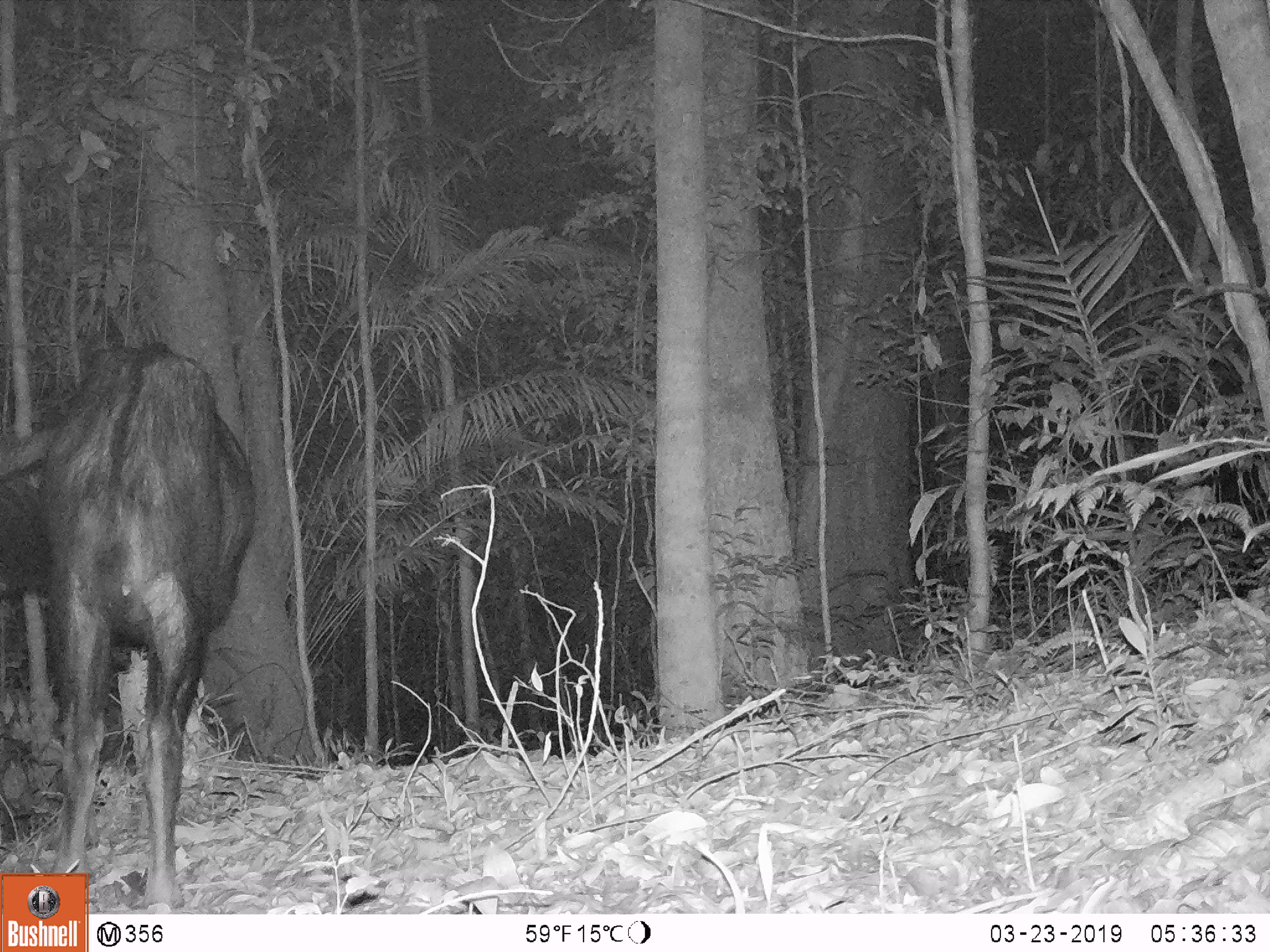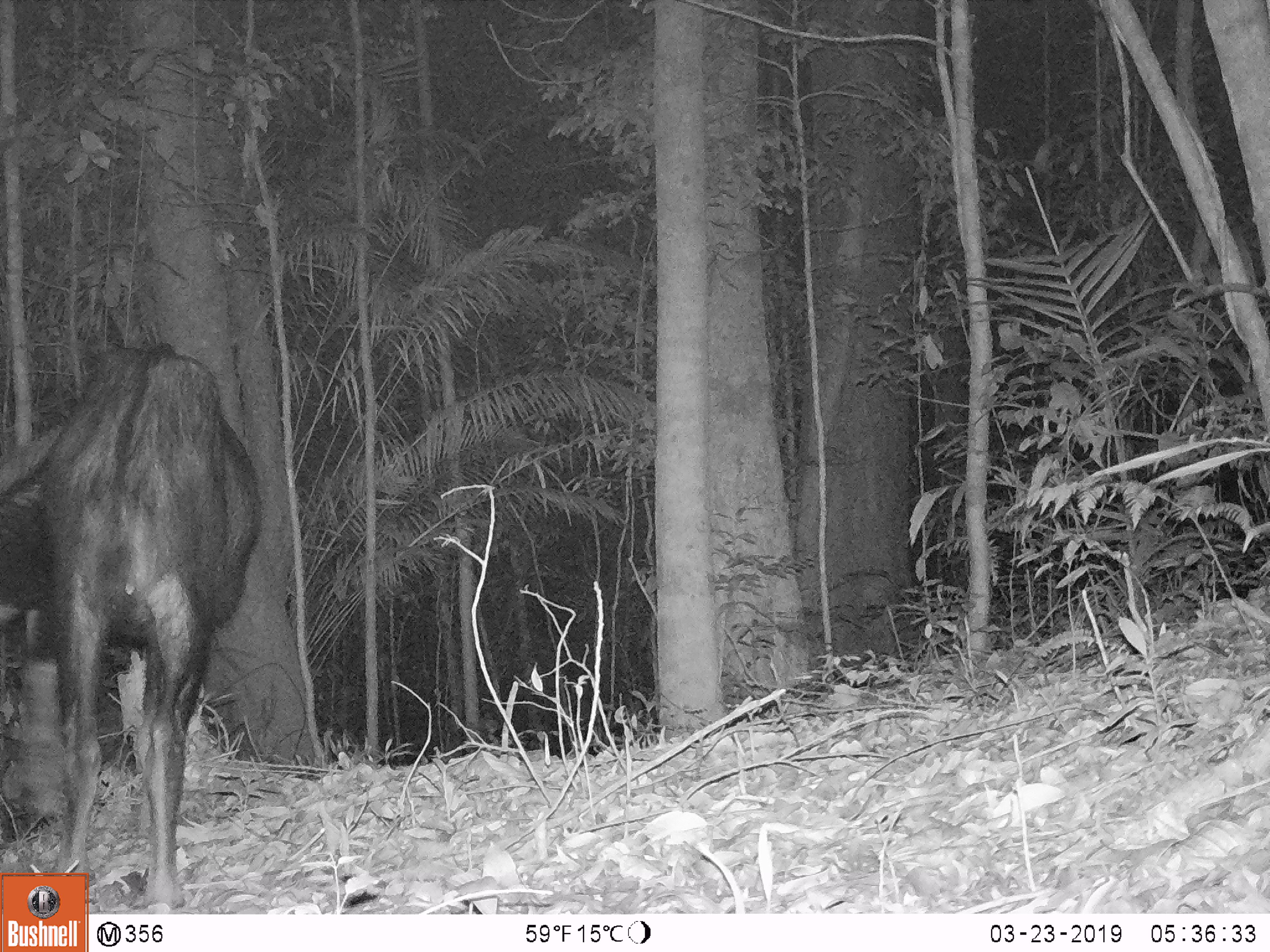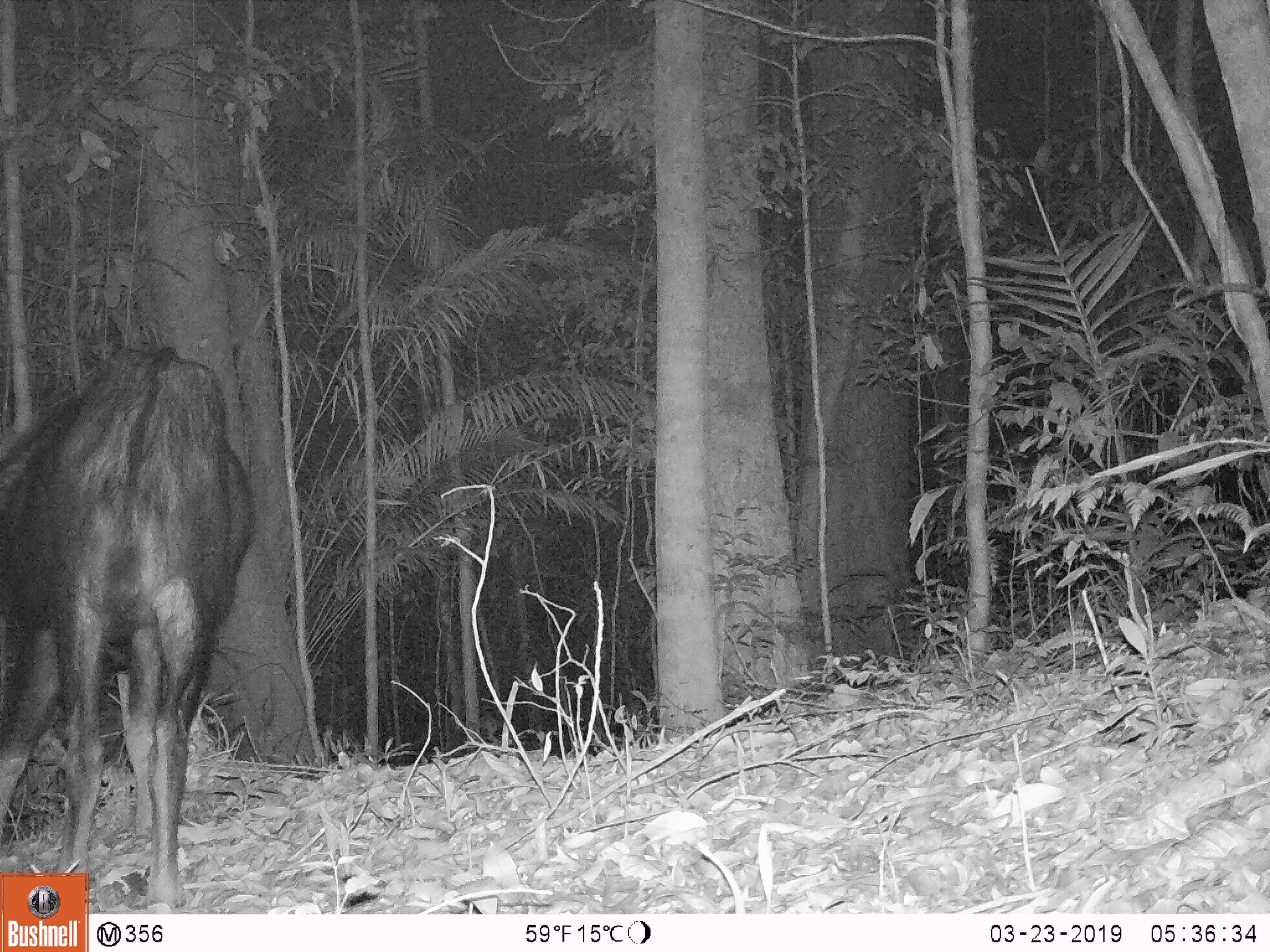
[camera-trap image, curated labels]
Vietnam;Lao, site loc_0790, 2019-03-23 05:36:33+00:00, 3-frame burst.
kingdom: Animalia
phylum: Chordata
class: Mammalia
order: Artiodactyla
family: Bovidae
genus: Capricornis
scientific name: Capricornis sumatraensis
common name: chinese serow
Chinese serow (Capricornis sumatraensis). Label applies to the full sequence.